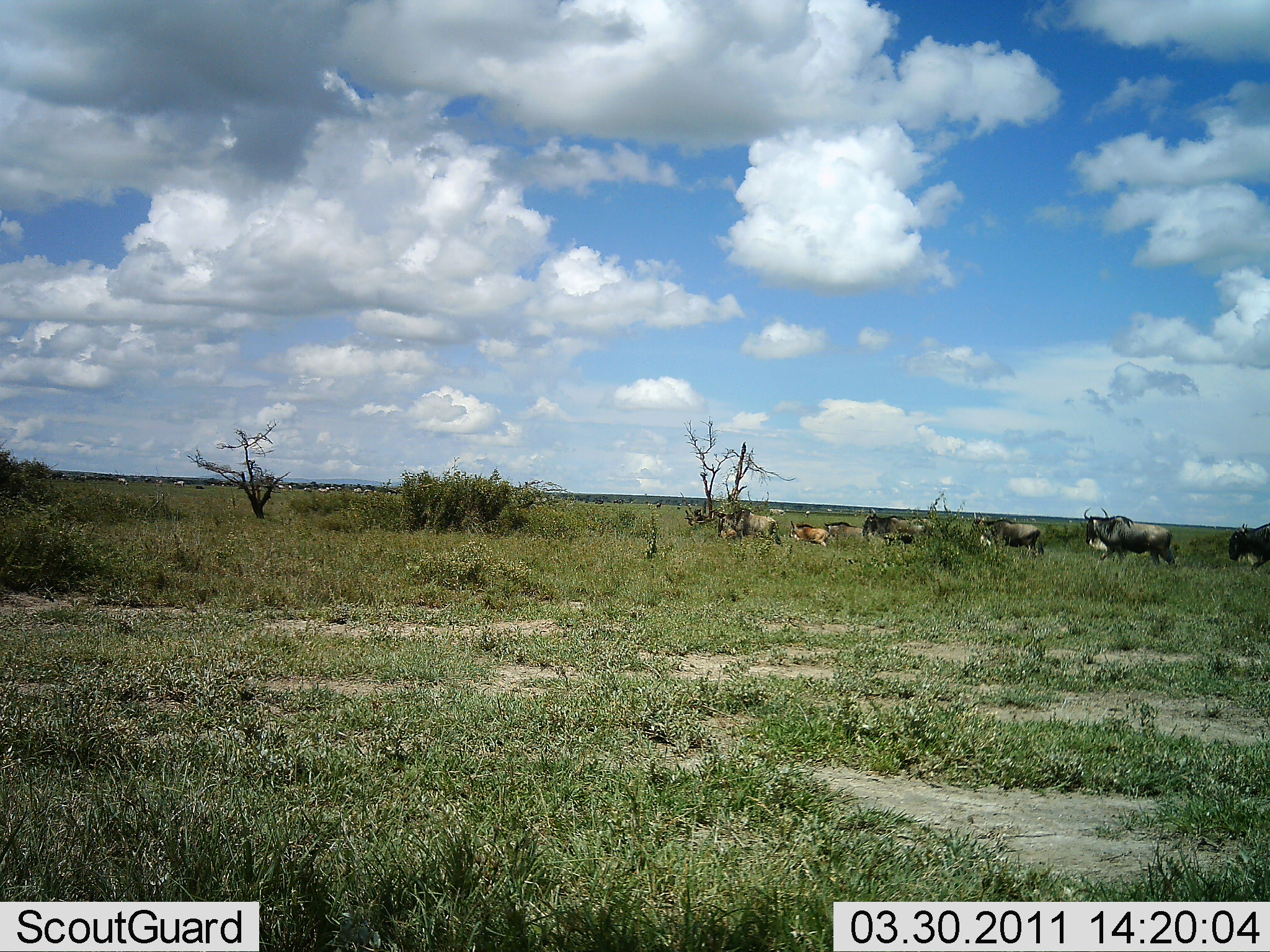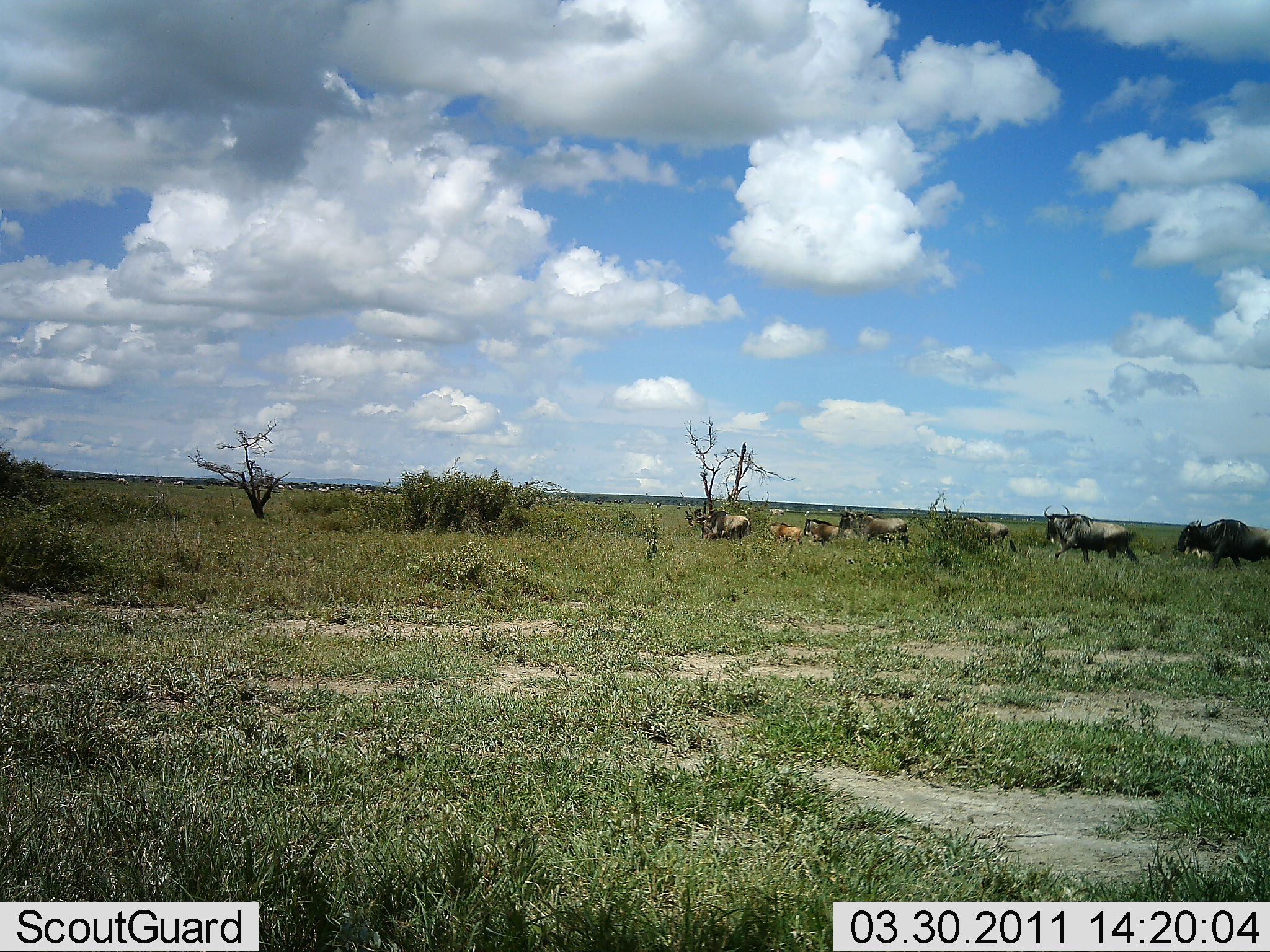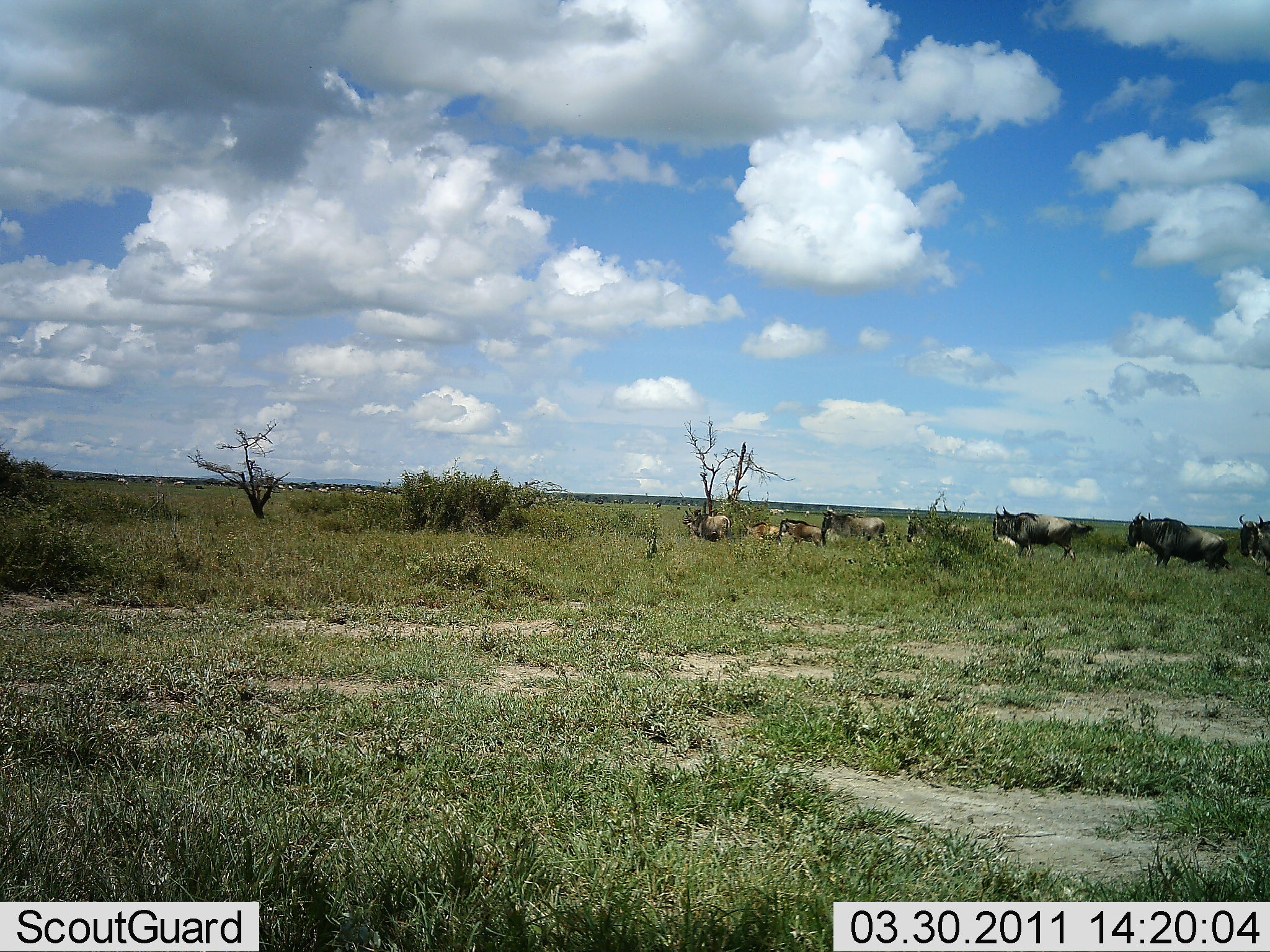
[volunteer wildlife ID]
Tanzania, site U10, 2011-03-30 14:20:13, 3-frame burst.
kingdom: Animalia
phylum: Chordata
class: Mammalia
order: Artiodactyla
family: Bovidae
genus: Connochaetes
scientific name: Connochaetes taurinus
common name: blue wildebeest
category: wildebeest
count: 7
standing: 7%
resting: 0%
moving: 100%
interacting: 0%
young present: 29%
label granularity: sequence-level